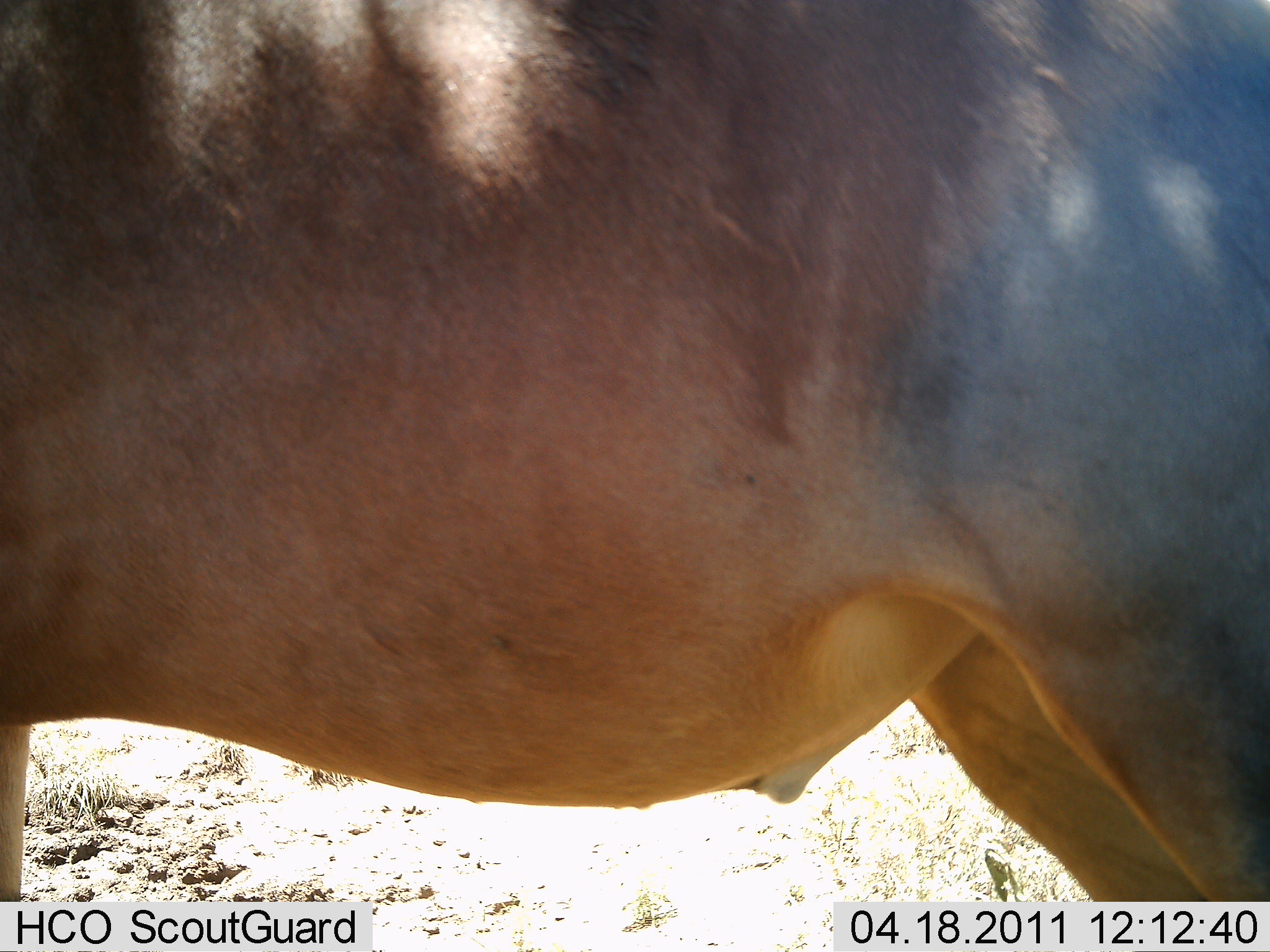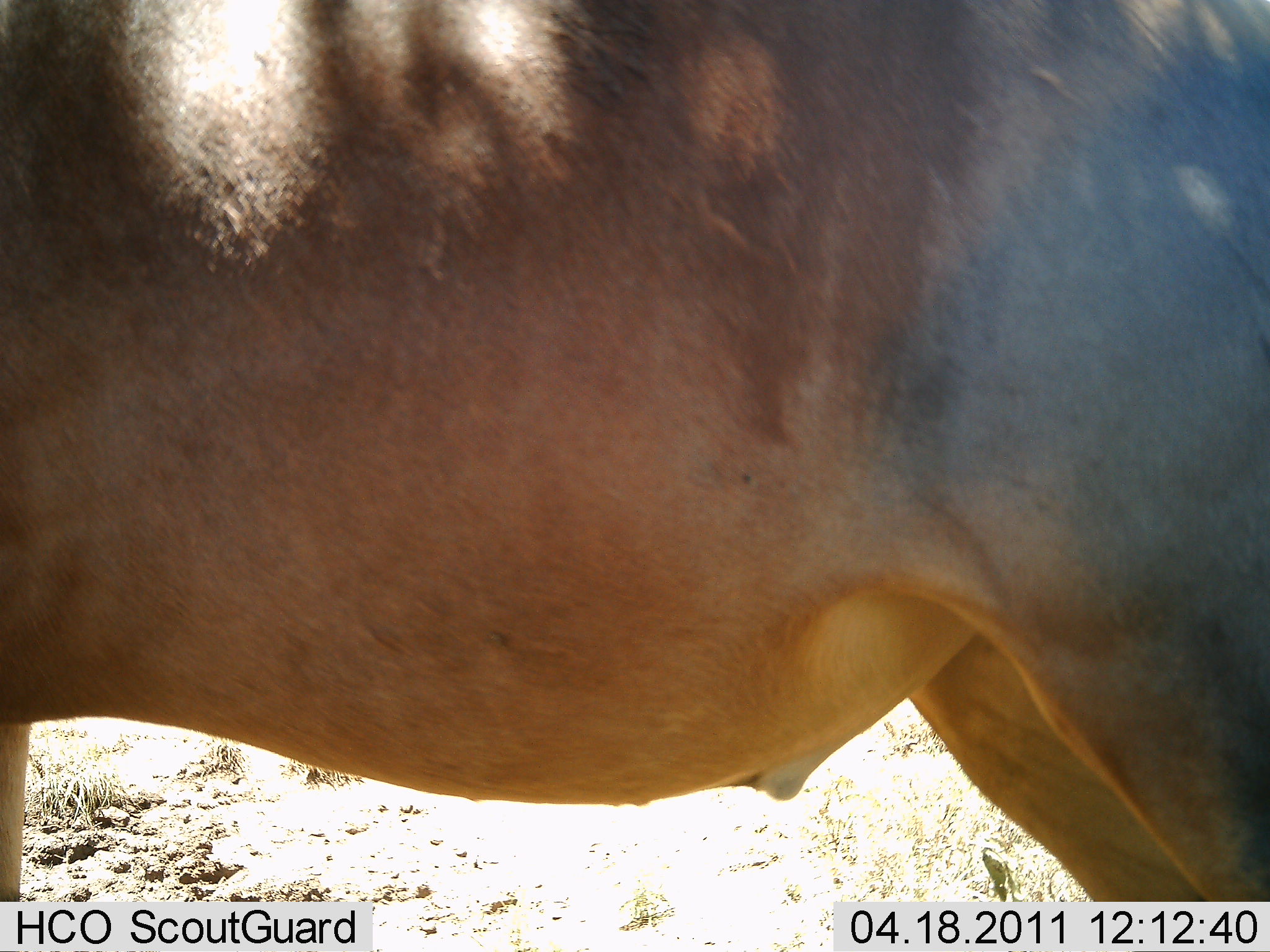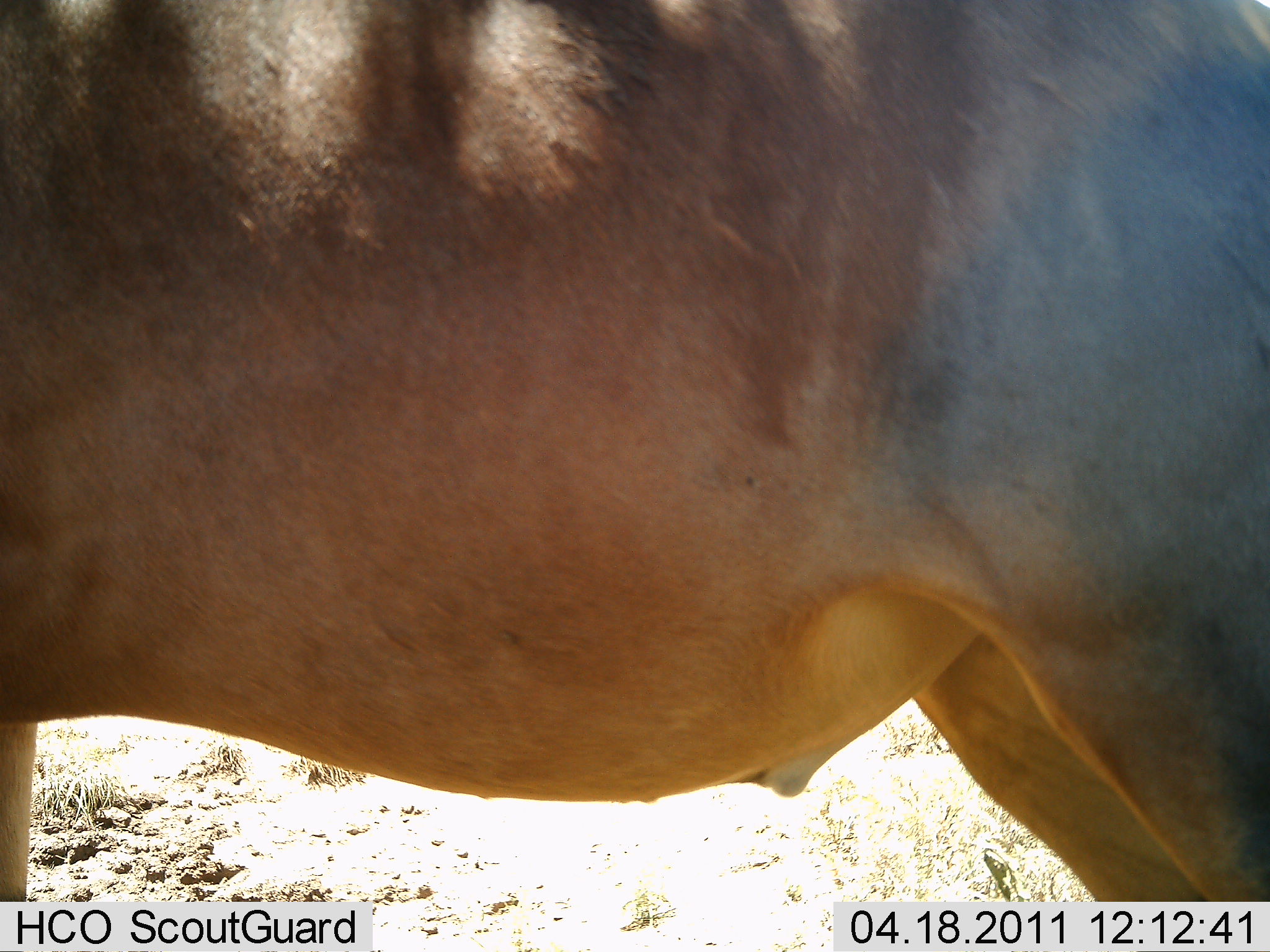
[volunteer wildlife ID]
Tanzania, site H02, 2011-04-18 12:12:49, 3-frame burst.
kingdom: Animalia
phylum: Chordata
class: Mammalia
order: Artiodactyla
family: Bovidae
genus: Damaliscus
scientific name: Damaliscus lunatus jimela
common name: topi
Topi (Damaliscus lunatus jimela), count 1. Behavior (volunteer vote fractions): standing 100%, resting 0%, moving 0%, interacting 0%. Young present (vote fraction): 0%. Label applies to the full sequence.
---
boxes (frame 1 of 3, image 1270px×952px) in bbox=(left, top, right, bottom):
animal: bbox=(1, 0, 1270, 901)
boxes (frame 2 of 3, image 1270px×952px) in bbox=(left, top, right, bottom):
animal: bbox=(0, 0, 1268, 900)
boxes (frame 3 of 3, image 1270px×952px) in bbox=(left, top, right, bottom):
animal: bbox=(0, 0, 1268, 900)